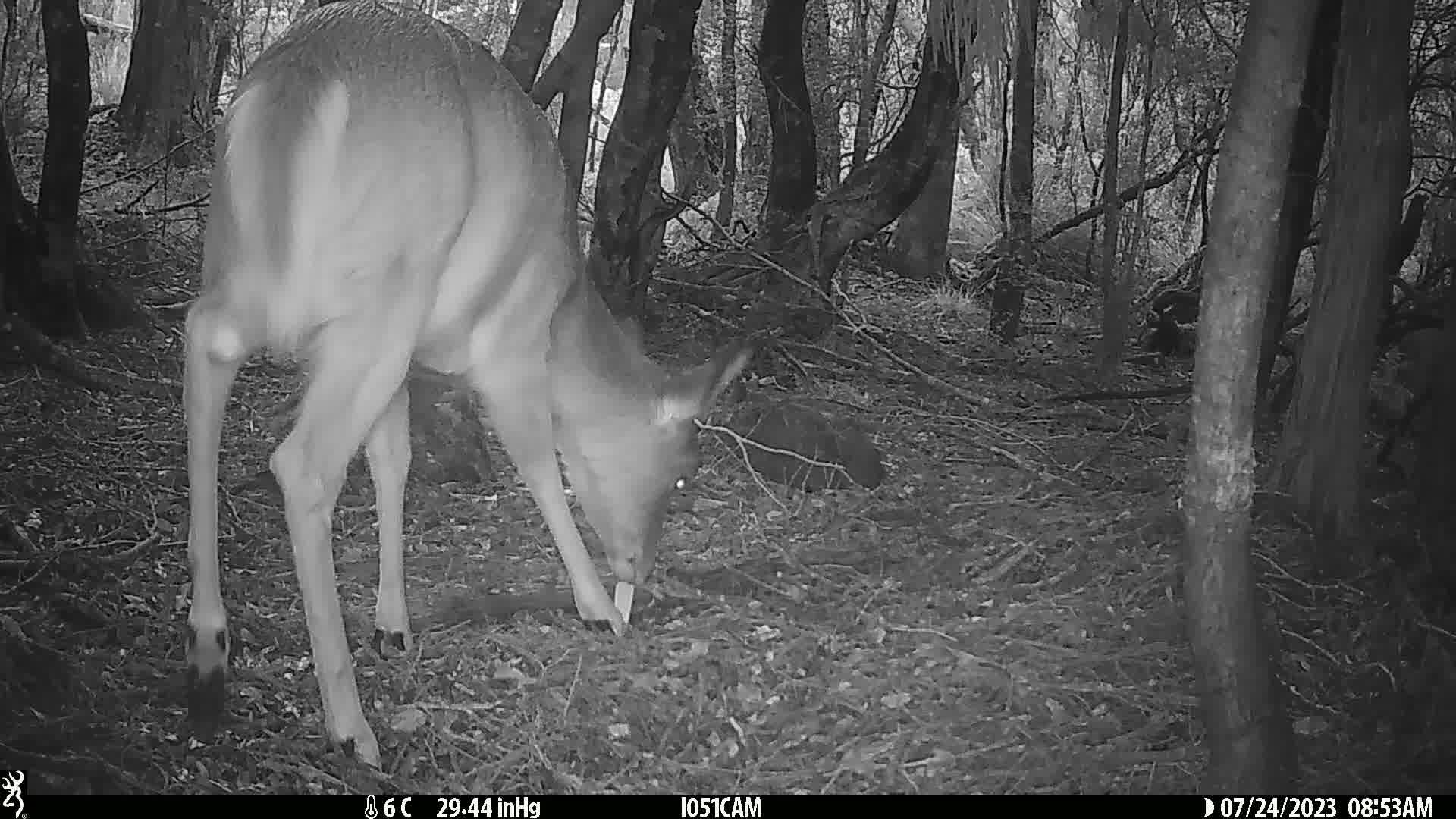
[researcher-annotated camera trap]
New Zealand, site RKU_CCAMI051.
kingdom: Animalia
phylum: Chordata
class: Mammalia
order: Artiodactyla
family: Cervidae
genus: Odocoileus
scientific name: Odocoileus virginianus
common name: white-tailed deer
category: white tailed deer